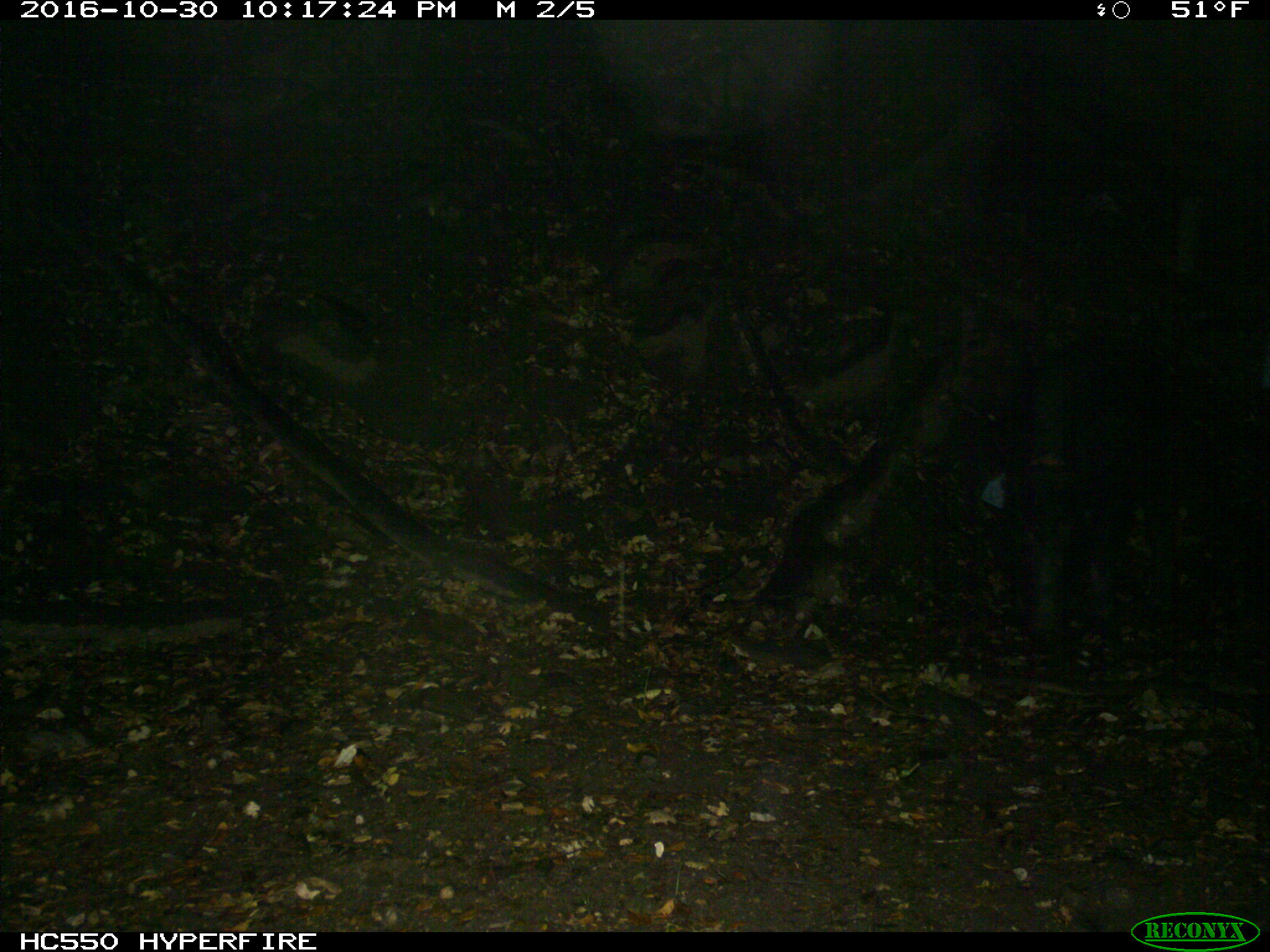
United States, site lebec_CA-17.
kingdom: Animalia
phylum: Chordata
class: Mammalia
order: Artiodactyla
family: Suidae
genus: Sus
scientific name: Sus scrofa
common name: wild boar